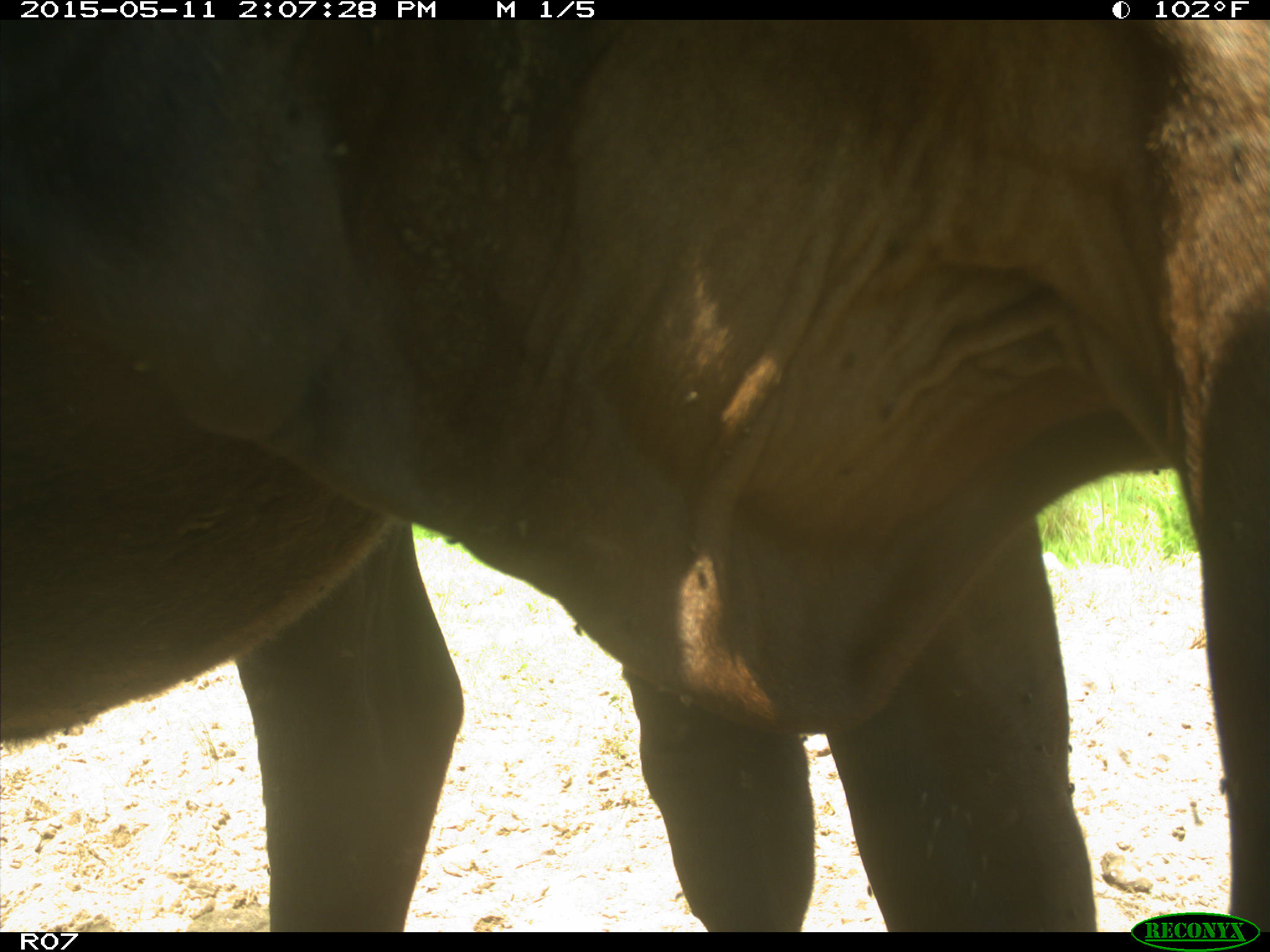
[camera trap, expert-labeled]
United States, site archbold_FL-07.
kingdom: Animalia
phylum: Chordata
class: Mammalia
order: Artiodactyla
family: Bovidae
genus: Bos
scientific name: Bos taurus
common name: domestic cow